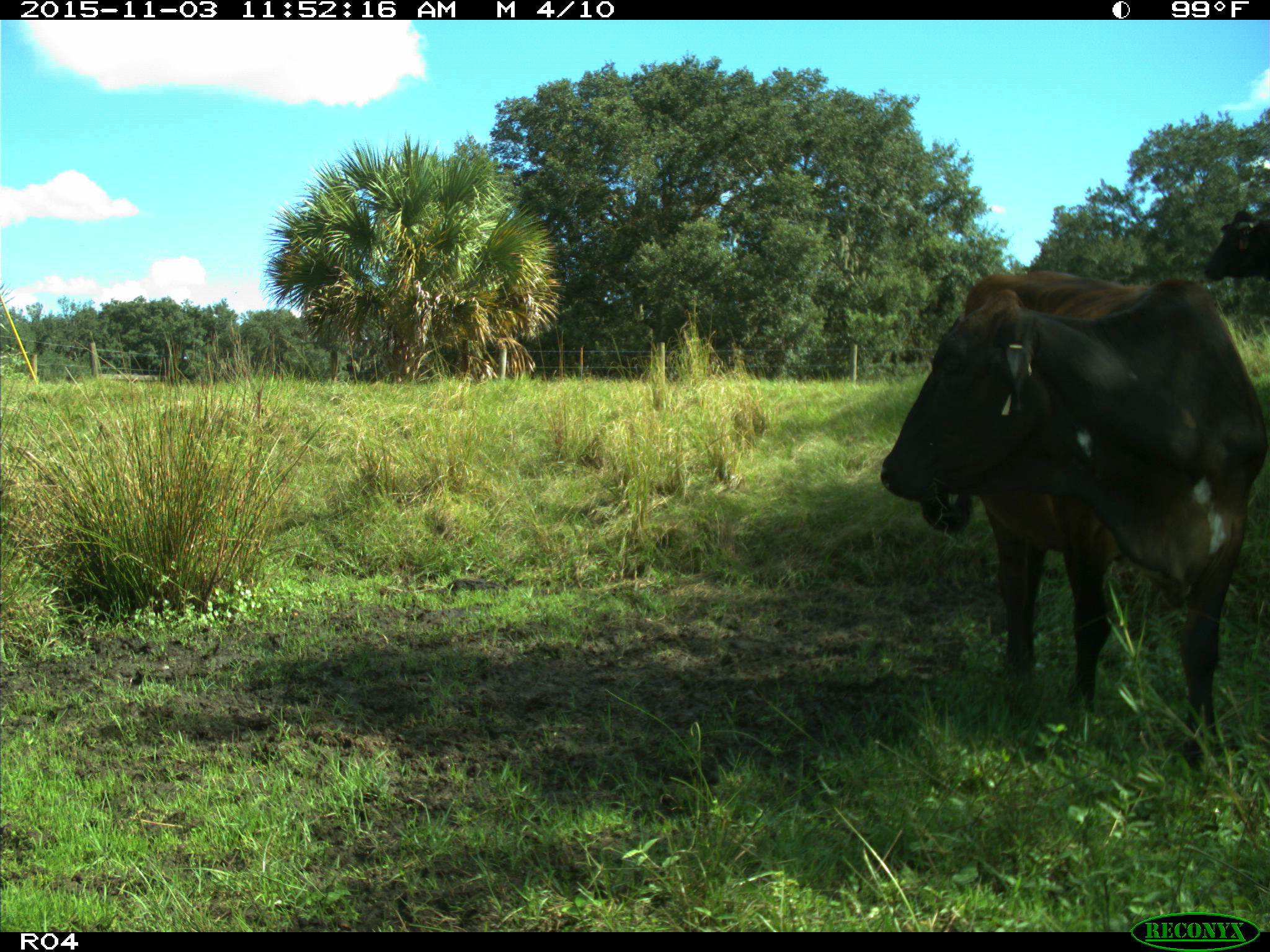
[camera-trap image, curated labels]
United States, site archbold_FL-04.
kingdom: Animalia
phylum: Chordata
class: Mammalia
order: Artiodactyla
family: Bovidae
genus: Bos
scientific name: Bos taurus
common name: domestic cow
Bos taurus (domestic cow).